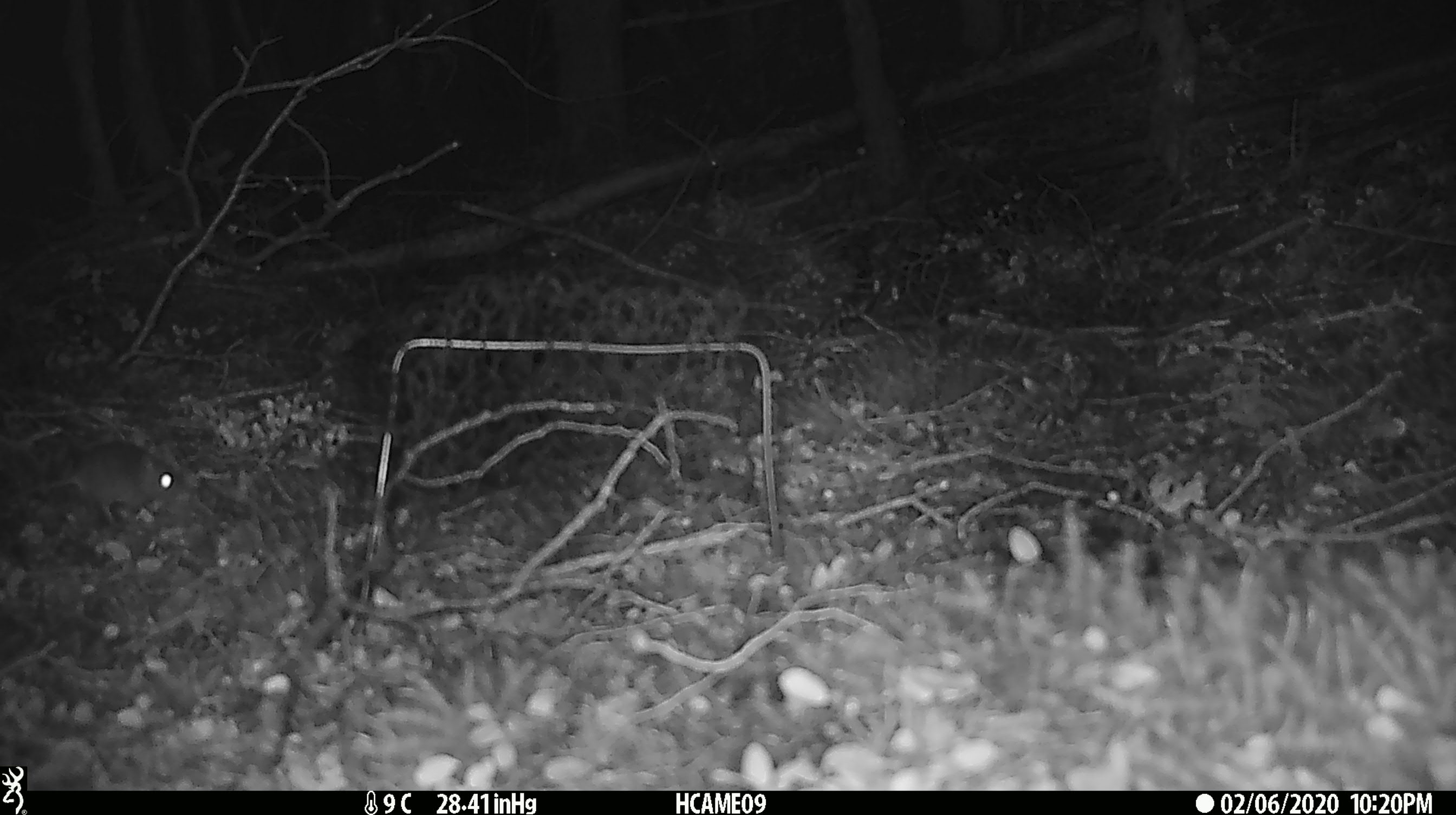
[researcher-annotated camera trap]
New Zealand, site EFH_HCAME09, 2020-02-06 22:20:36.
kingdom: Animalia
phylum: Chordata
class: Mammalia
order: Rodentia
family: Muridae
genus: Mus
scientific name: Mus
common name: mouse